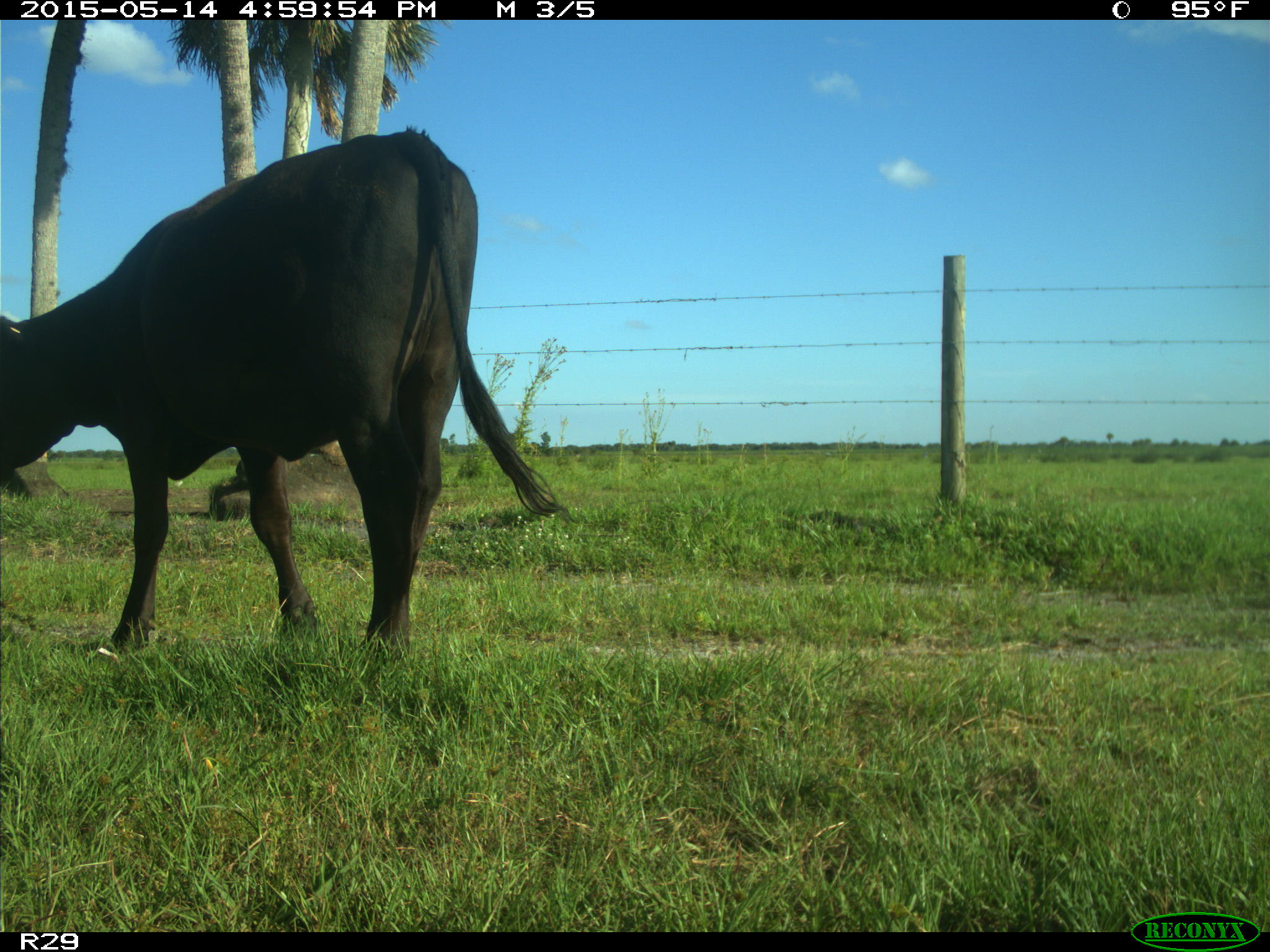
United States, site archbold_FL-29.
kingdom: Animalia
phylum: Chordata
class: Mammalia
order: Artiodactyla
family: Bovidae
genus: Bos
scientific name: Bos taurus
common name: domestic cow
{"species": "Bos taurus (domestic cow)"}